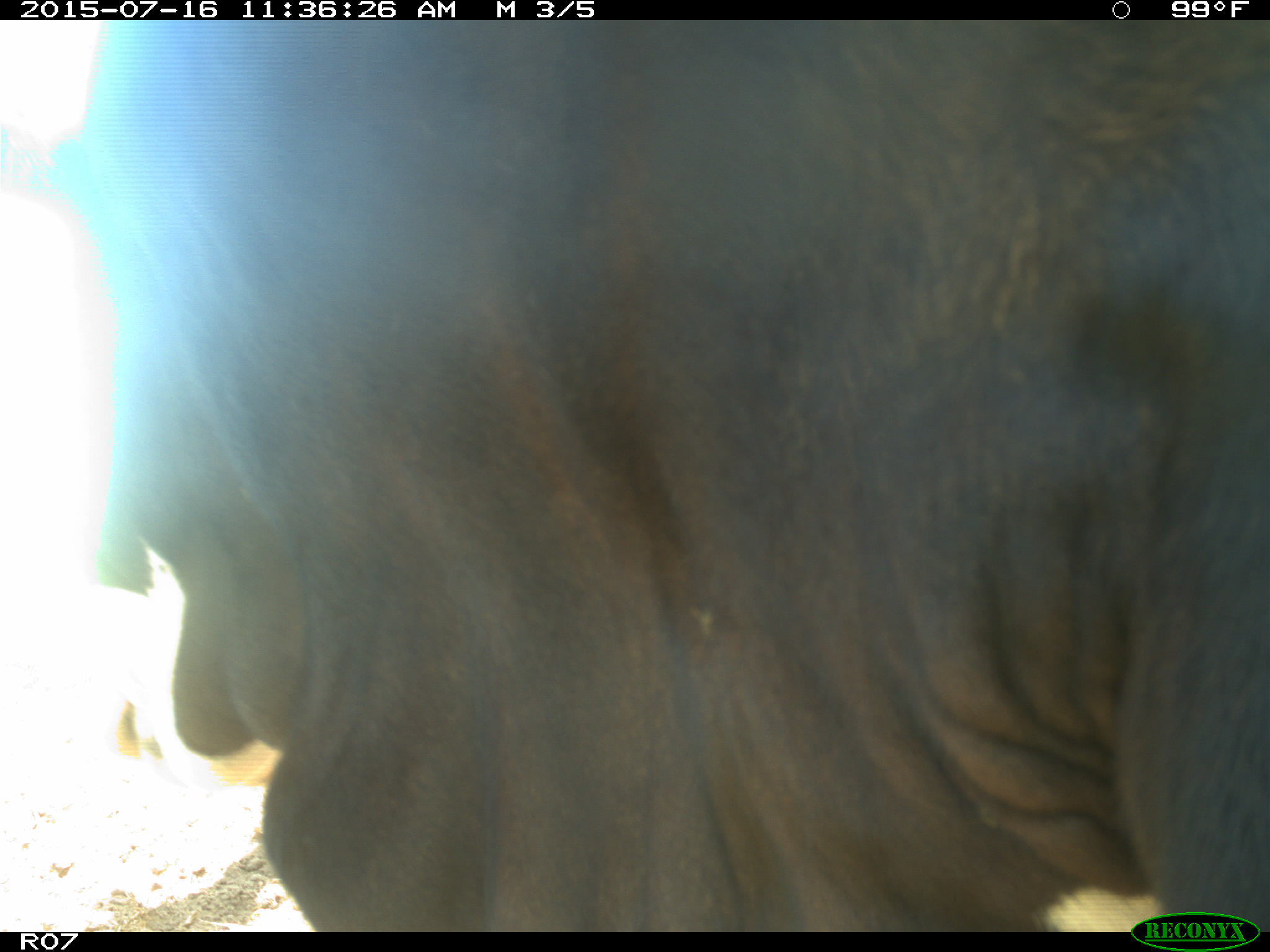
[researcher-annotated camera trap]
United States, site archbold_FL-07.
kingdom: Animalia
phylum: Chordata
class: Mammalia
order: Artiodactyla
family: Bovidae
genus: Bos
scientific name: Bos taurus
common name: domestic cow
Bos taurus (domestic cow).